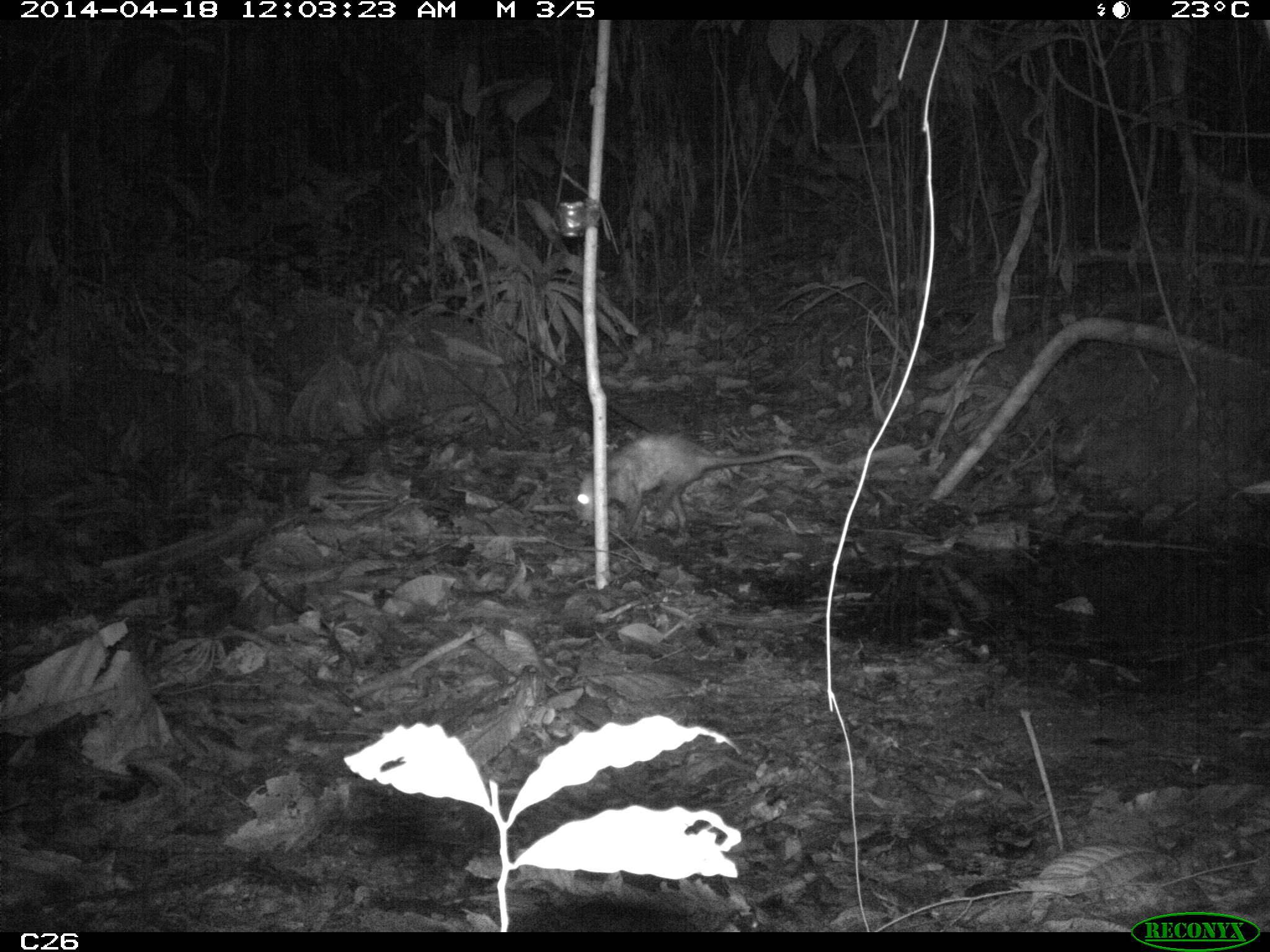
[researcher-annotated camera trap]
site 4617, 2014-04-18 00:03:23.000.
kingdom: Animalia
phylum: Chordata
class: Mammalia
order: Didelphimorphia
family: Didelphidae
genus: Didelphis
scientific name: Didelphis marsupialis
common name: southern opossum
Didelphis marsupialis (southern opossum), count 1, age adult, sex male.